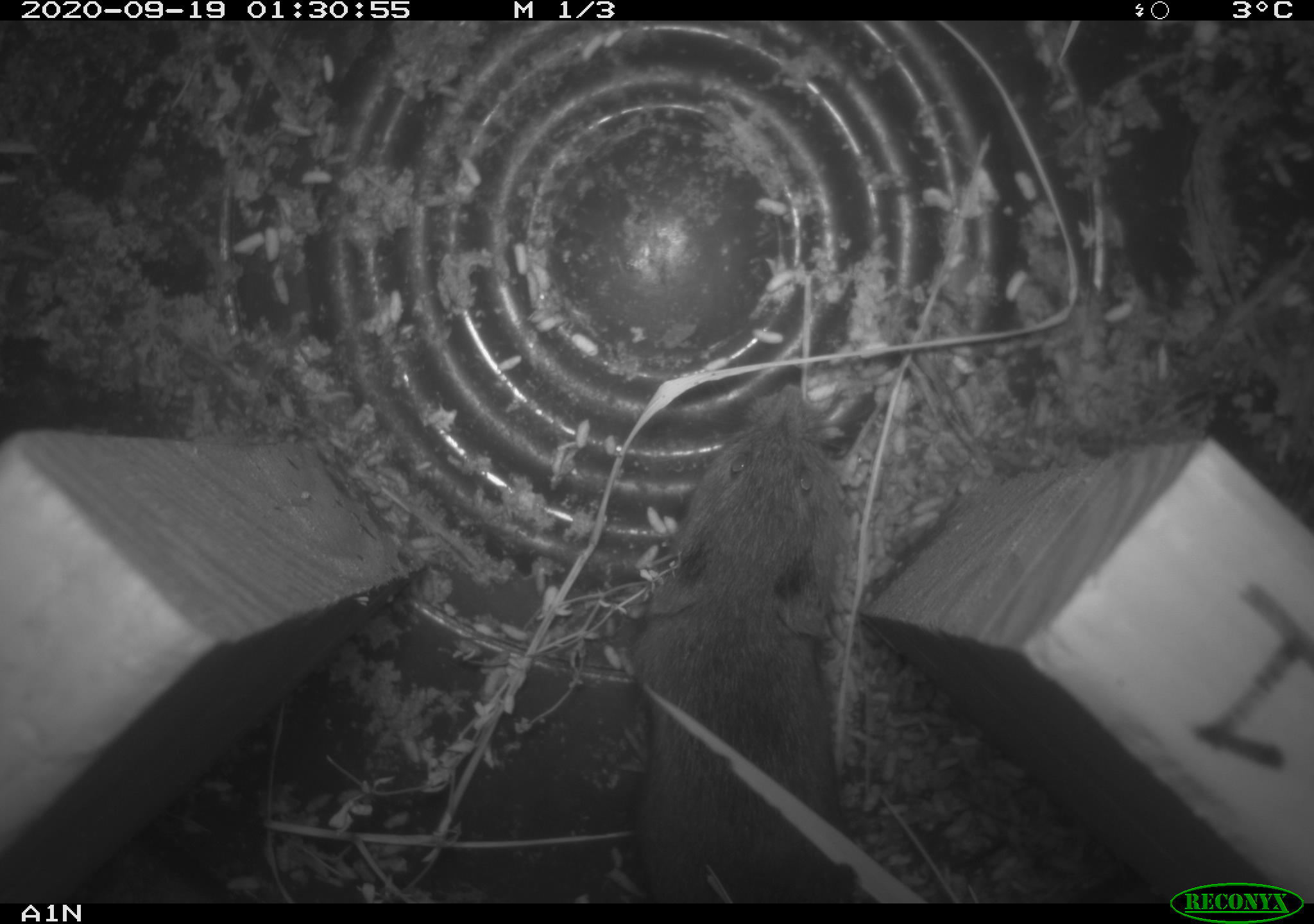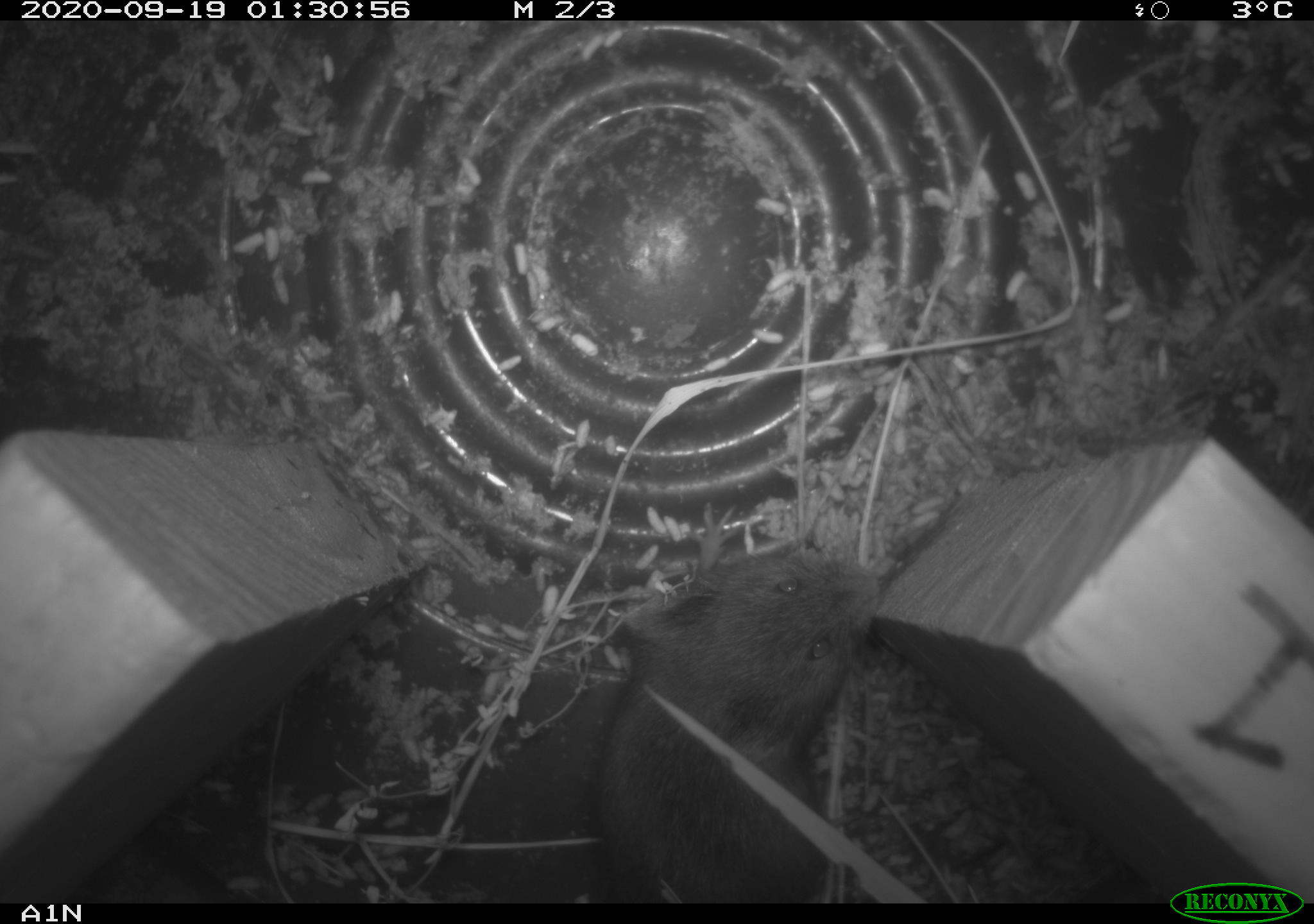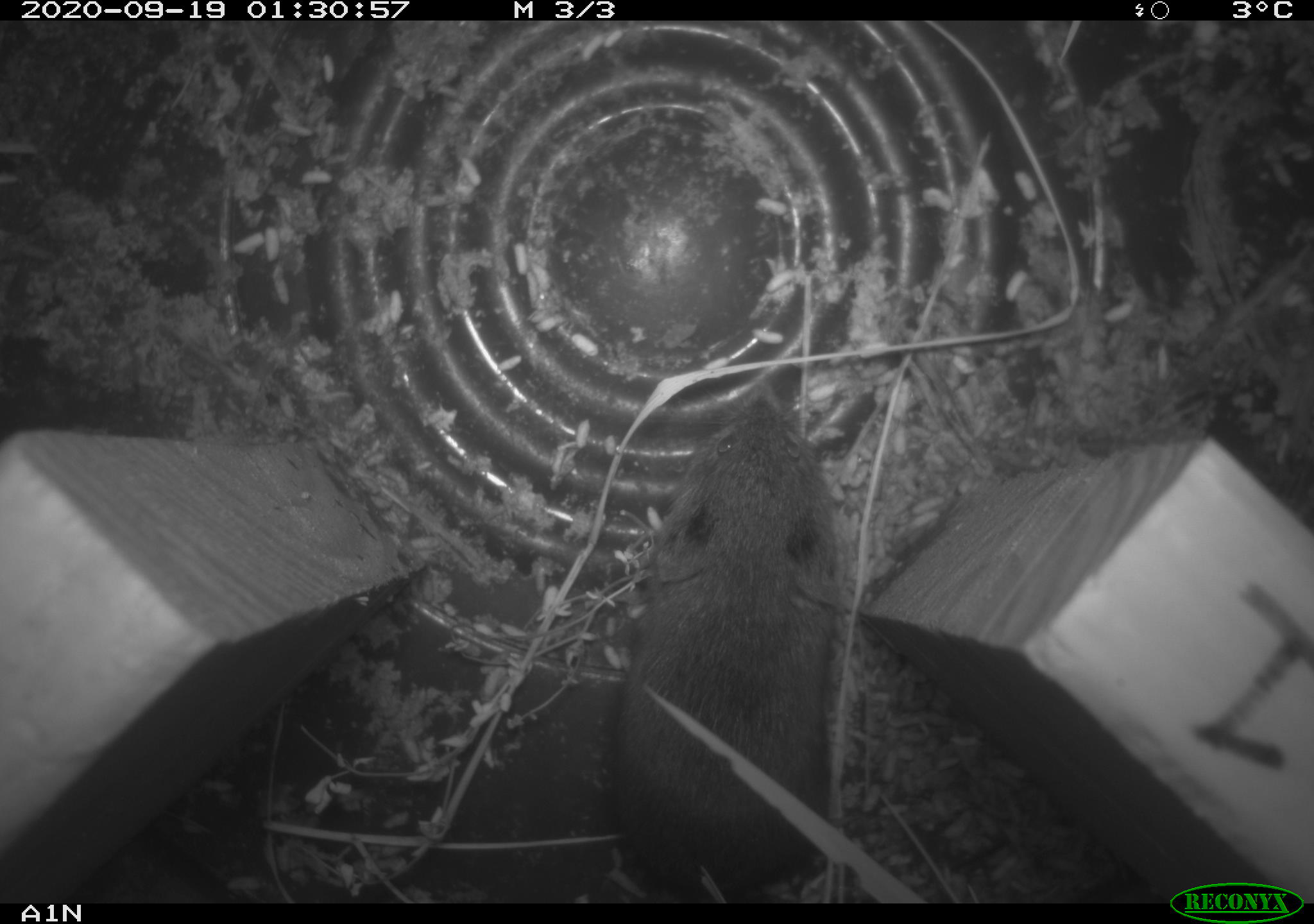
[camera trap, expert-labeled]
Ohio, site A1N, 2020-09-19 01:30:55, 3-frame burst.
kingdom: Animalia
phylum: Chordata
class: Mammalia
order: Rodentia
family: Cricetidae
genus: Microtus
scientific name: Microtus pennsylvanicus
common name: meadow vole